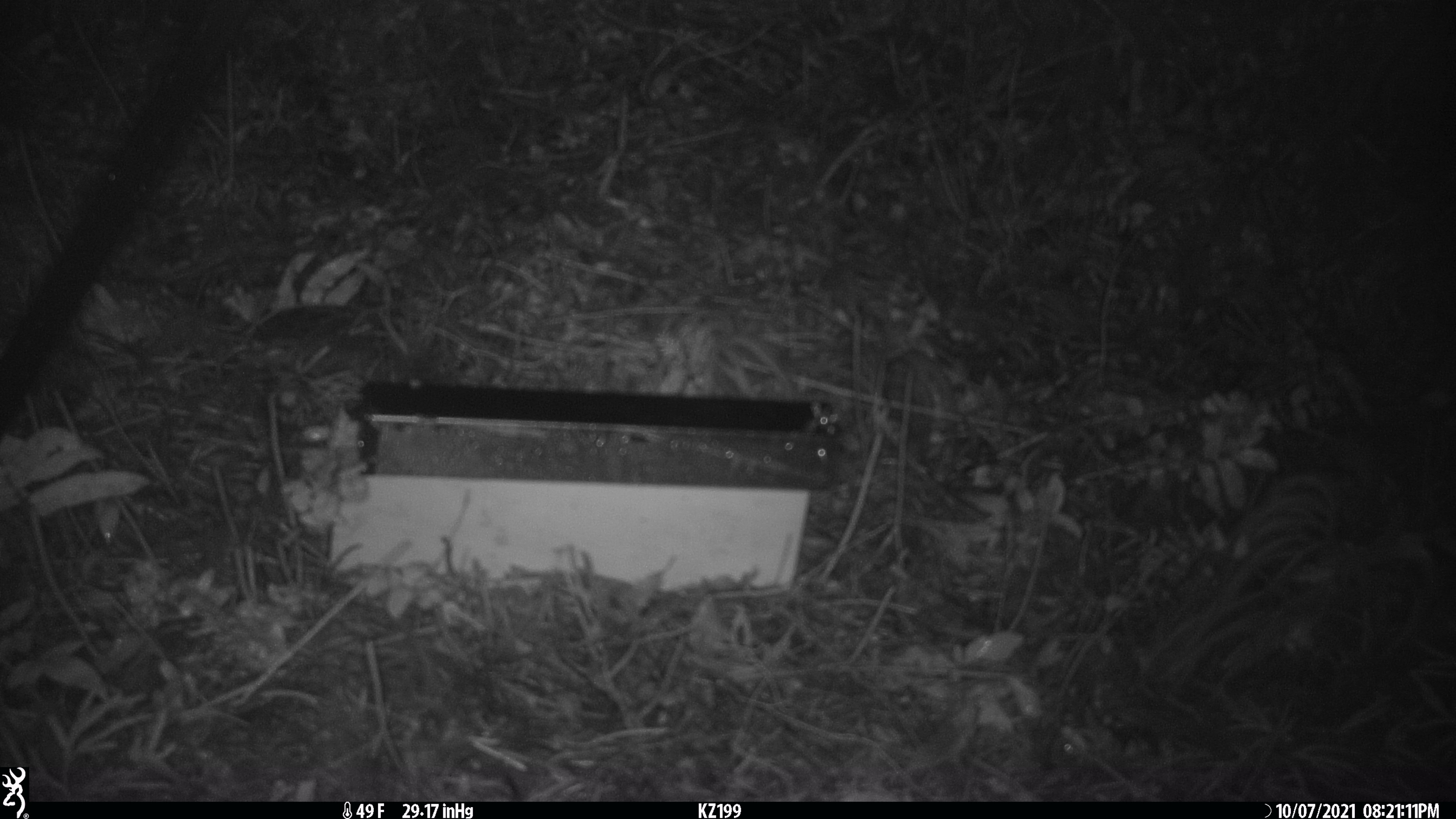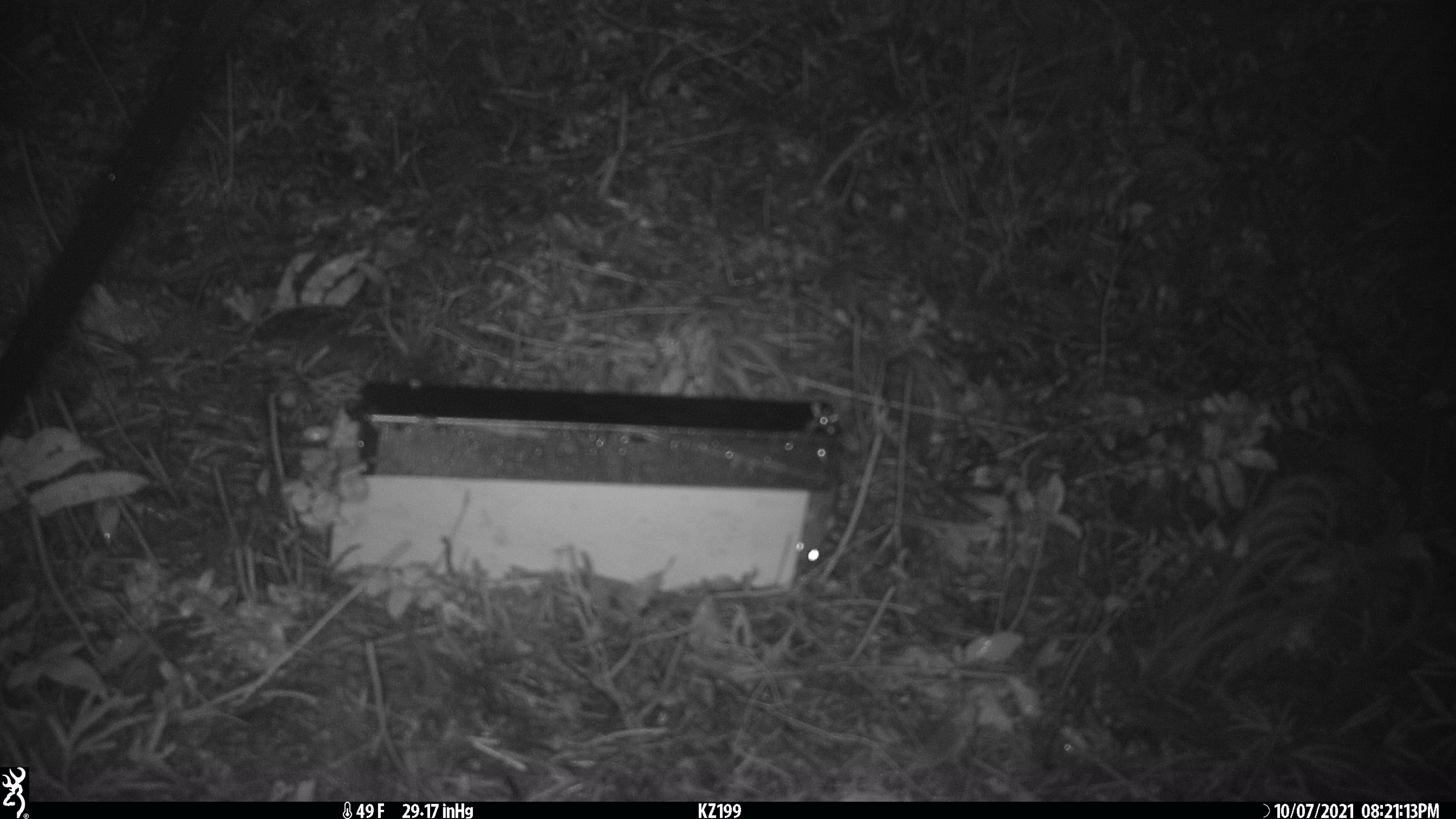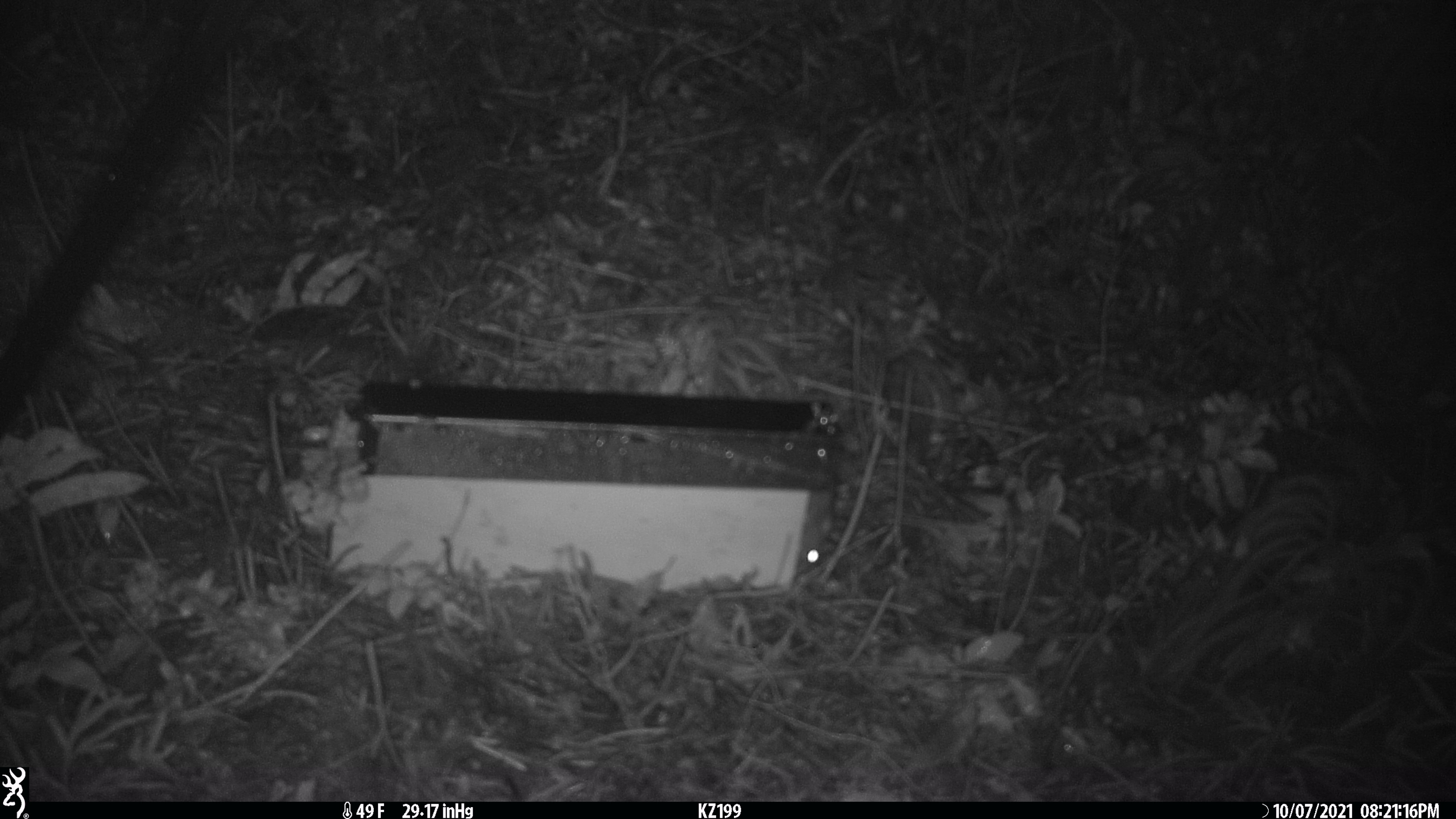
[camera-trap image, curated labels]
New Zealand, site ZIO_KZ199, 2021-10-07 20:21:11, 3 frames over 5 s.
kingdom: Animalia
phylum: Chordata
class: Mammalia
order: Rodentia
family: Muridae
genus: Rattus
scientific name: Rattus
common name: rat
Rat (Rattus).